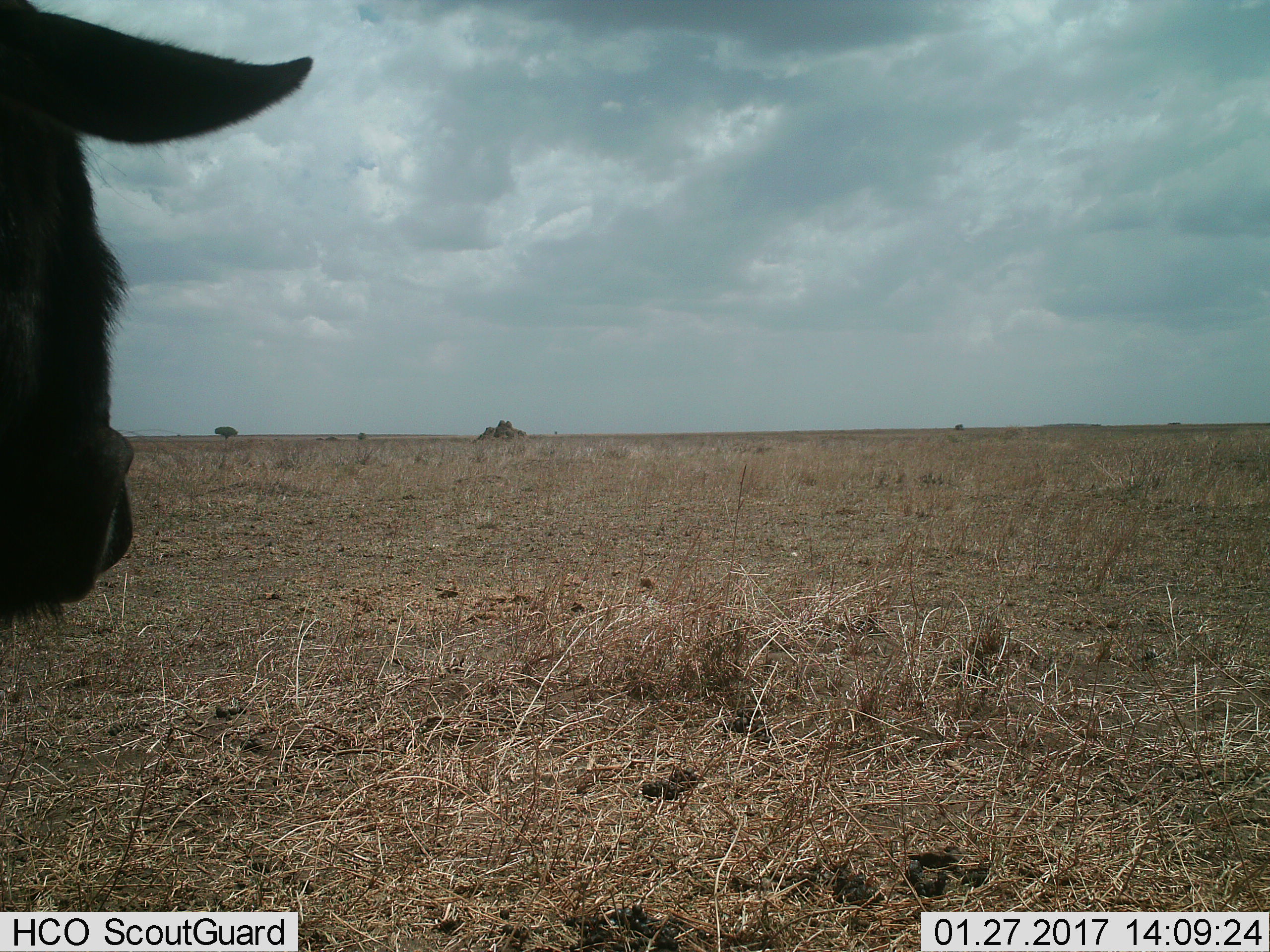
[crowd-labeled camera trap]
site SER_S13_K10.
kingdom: Animalia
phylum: Chordata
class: Mammalia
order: Artiodactyla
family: Bovidae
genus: Connochaetes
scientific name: Connochaetes taurinus taurinus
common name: blue wildebeest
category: wildebeestblue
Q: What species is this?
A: Wildebeestblue (blue wildebeest) (Connochaetes taurinus taurinus).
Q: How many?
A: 1.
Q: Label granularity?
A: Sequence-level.